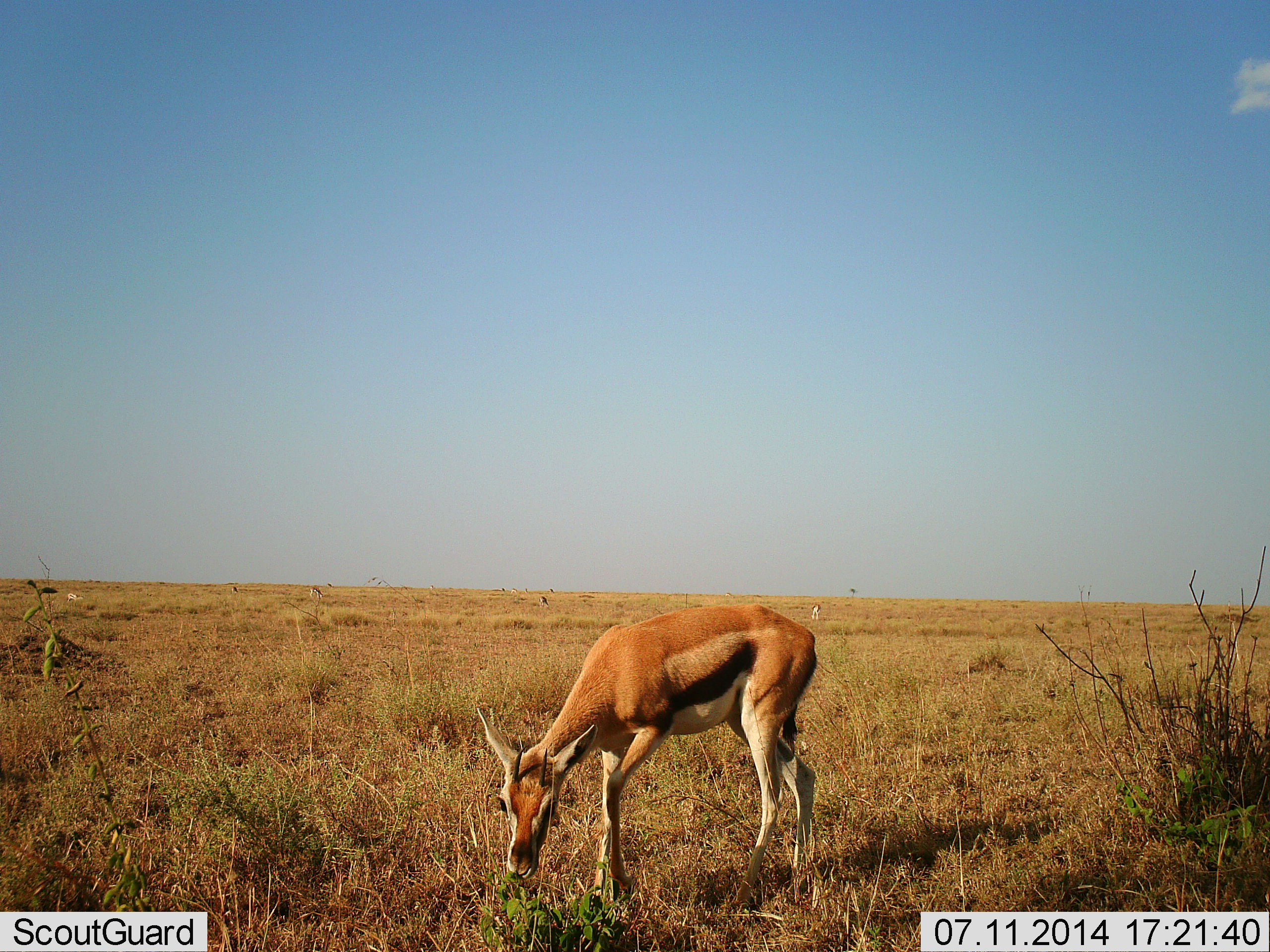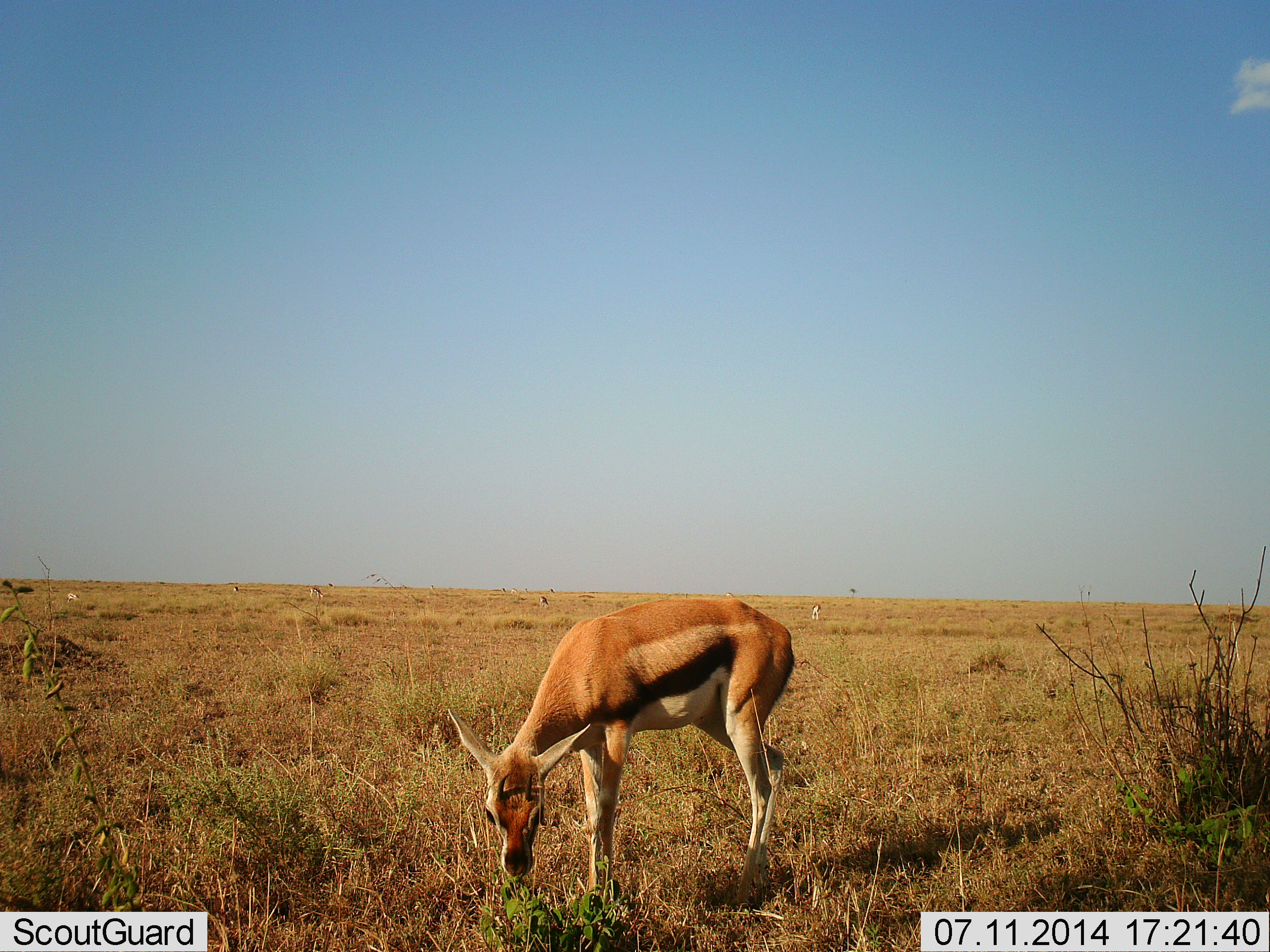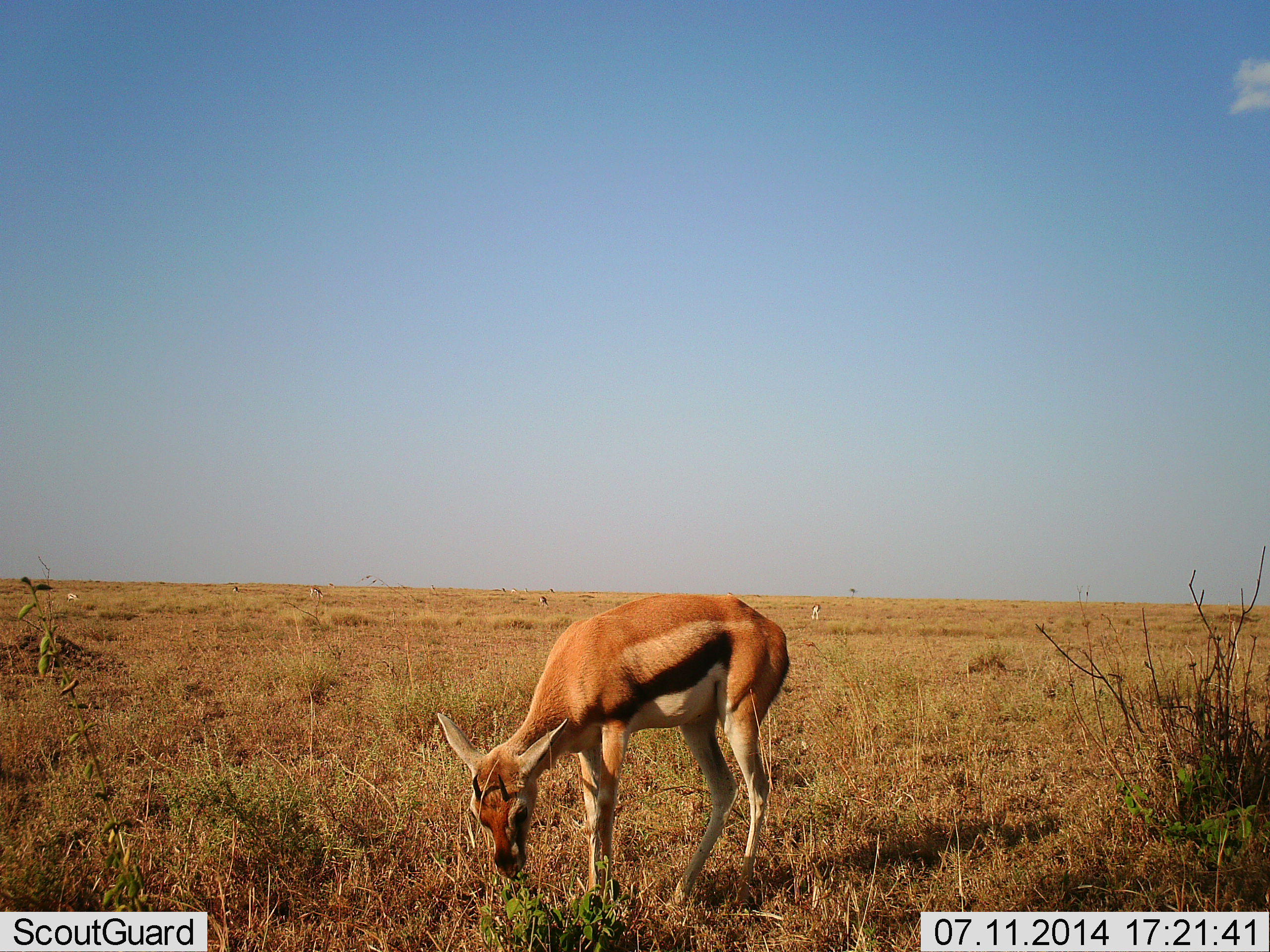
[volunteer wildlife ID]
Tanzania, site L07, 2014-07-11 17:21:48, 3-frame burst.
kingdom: Animalia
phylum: Chordata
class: Mammalia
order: Artiodactyla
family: Bovidae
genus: Eudorcas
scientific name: Eudorcas thomsonii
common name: thomson's gazelle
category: gazellethomsons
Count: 1.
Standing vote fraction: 30%.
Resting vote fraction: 0%.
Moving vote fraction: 0%.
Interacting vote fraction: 0%.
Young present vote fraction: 0%.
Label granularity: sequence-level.